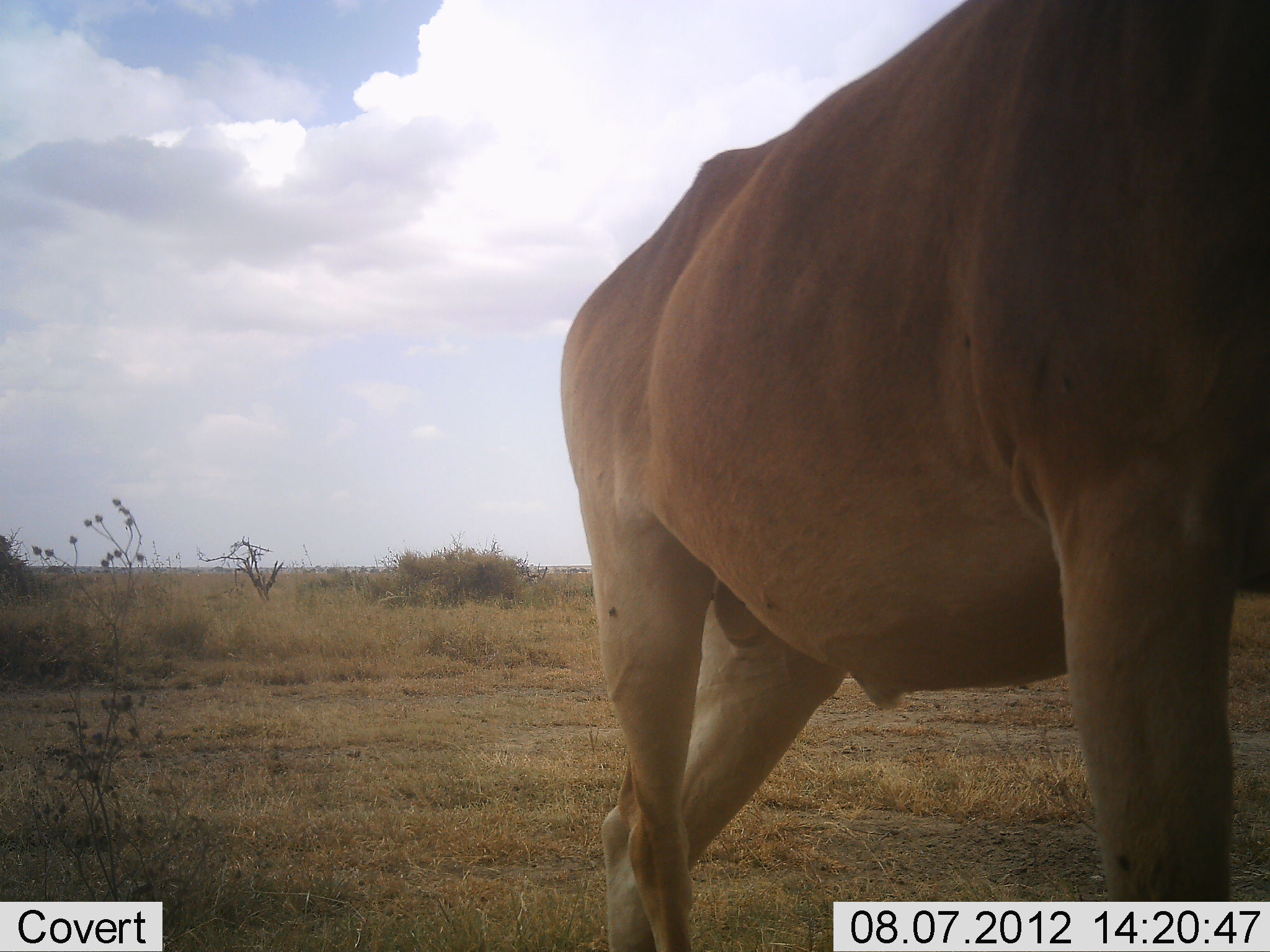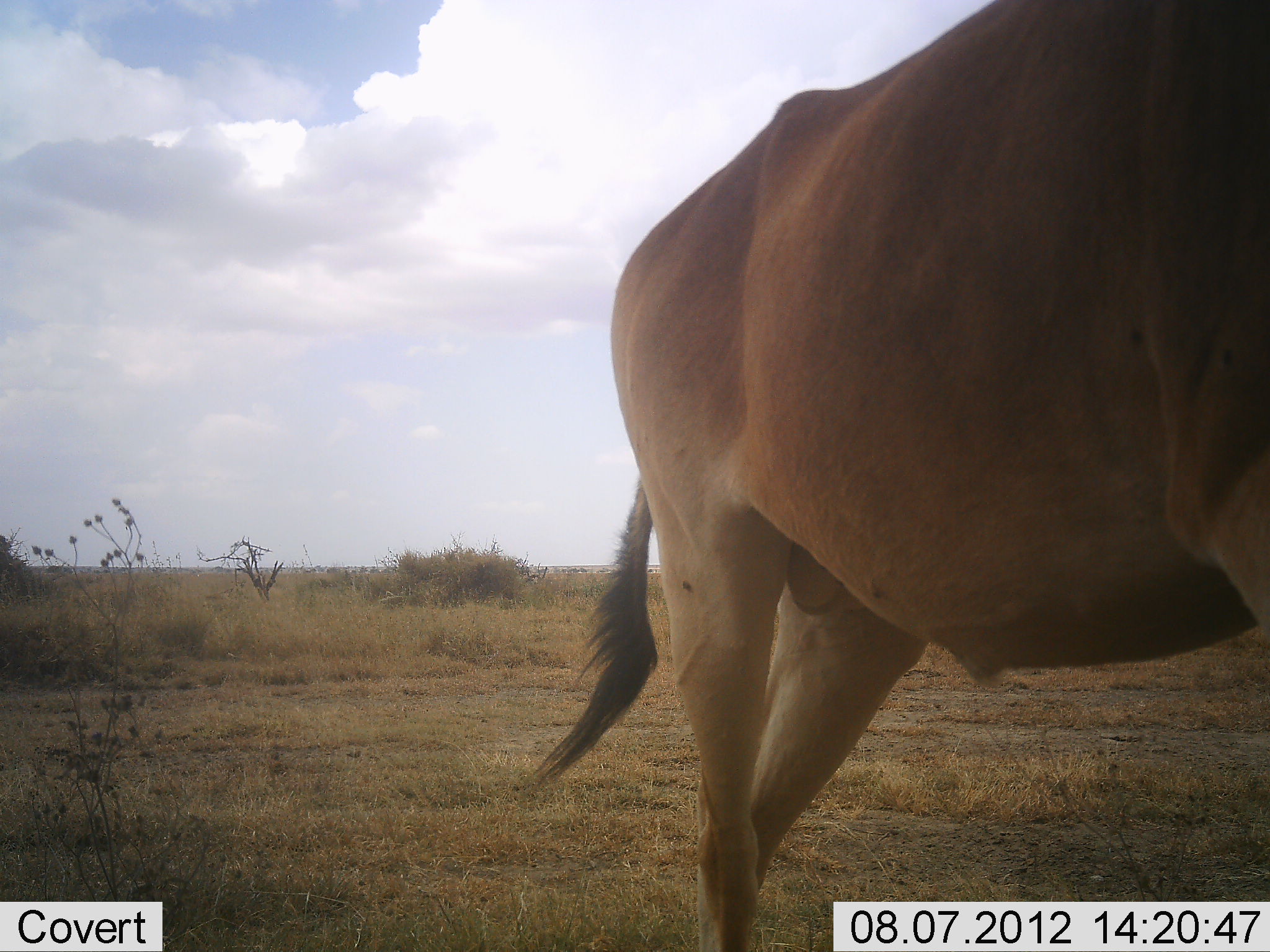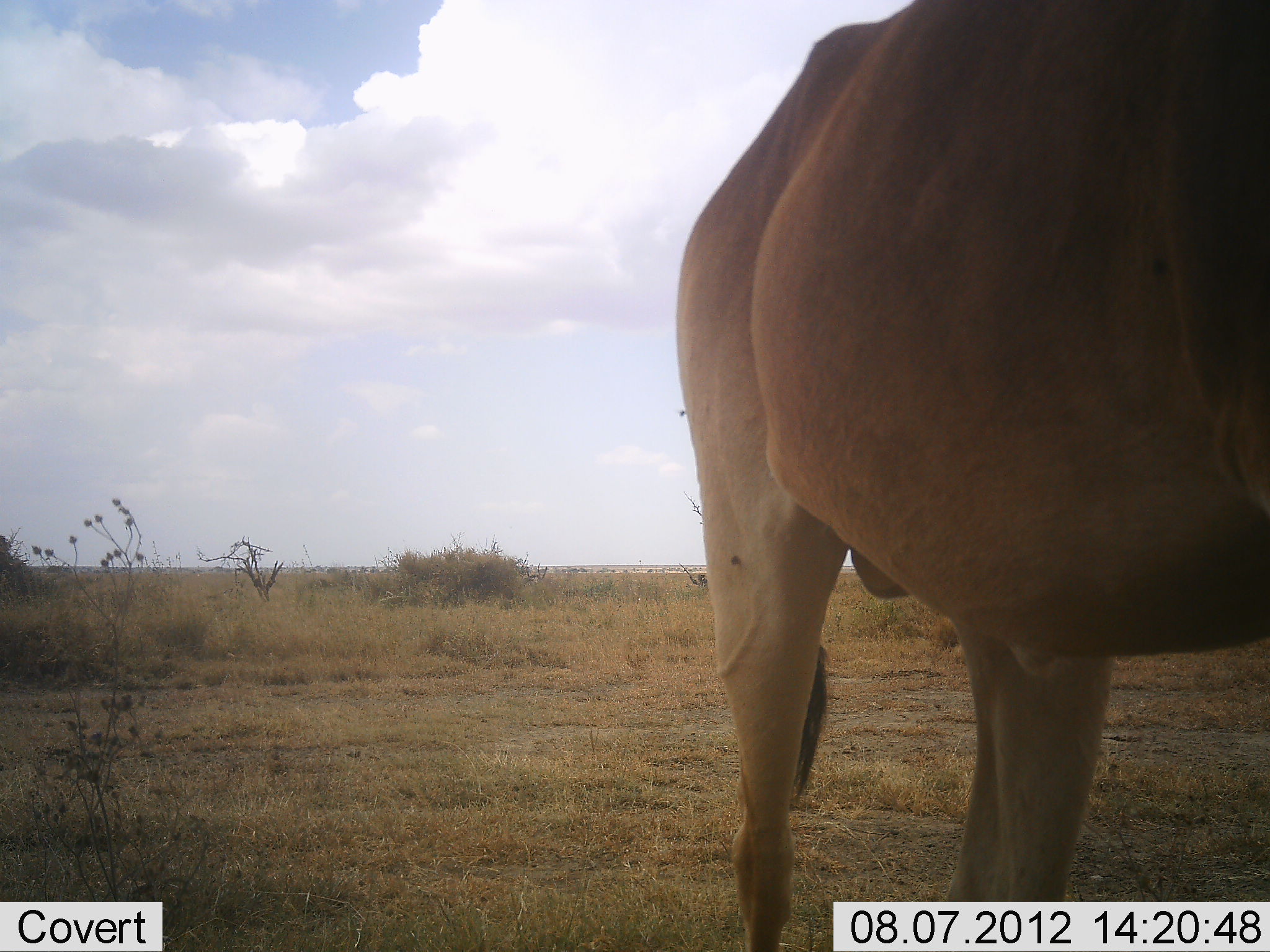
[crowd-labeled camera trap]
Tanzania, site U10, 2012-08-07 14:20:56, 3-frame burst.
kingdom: Animalia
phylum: Chordata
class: Mammalia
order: Artiodactyla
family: Bovidae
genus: Alcelaphus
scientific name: Alcelaphus buselaphus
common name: hartebeest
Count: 1.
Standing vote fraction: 40%.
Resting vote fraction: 0%.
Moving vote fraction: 60%.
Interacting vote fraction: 0%.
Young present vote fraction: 0%.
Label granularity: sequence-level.